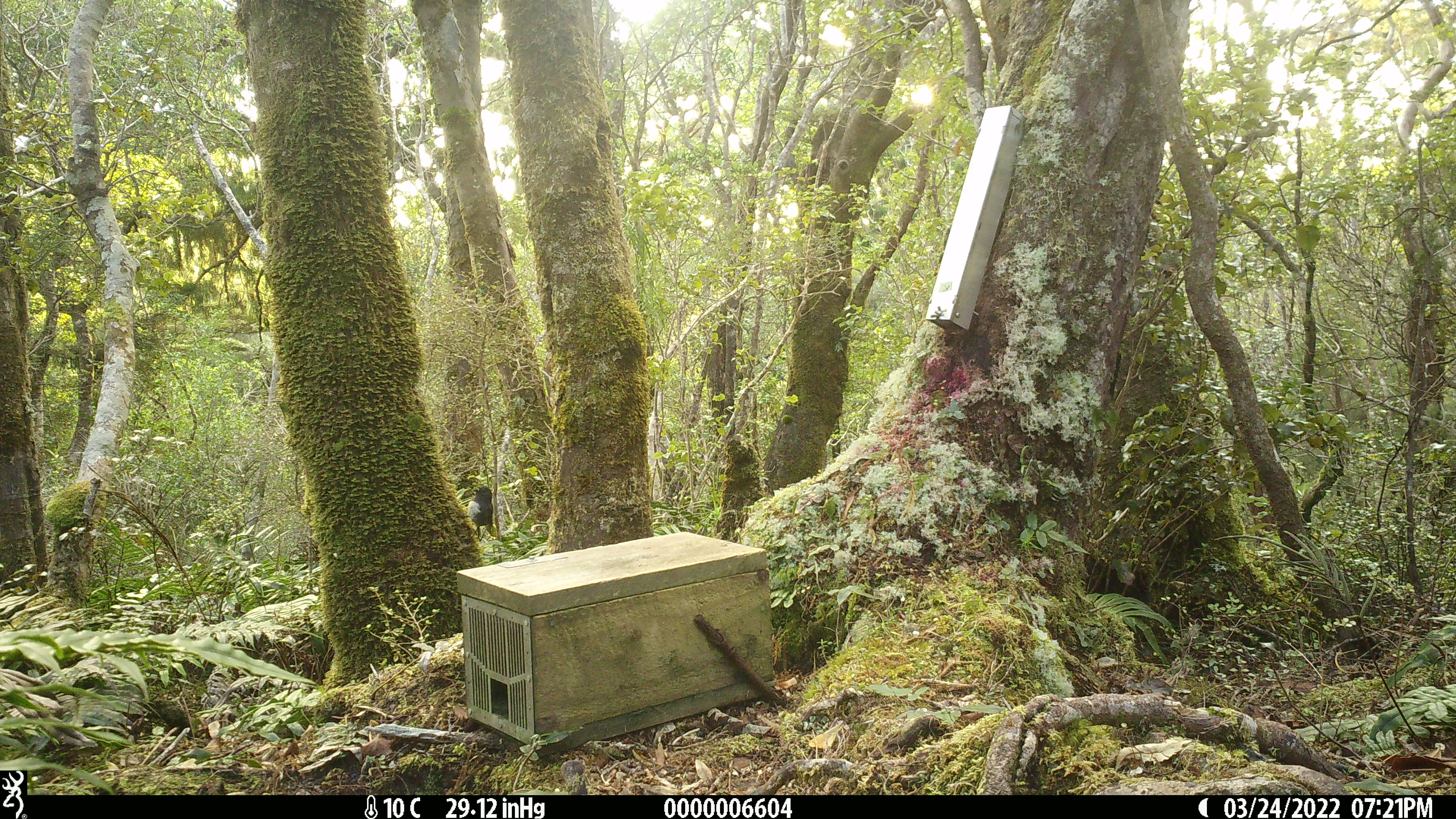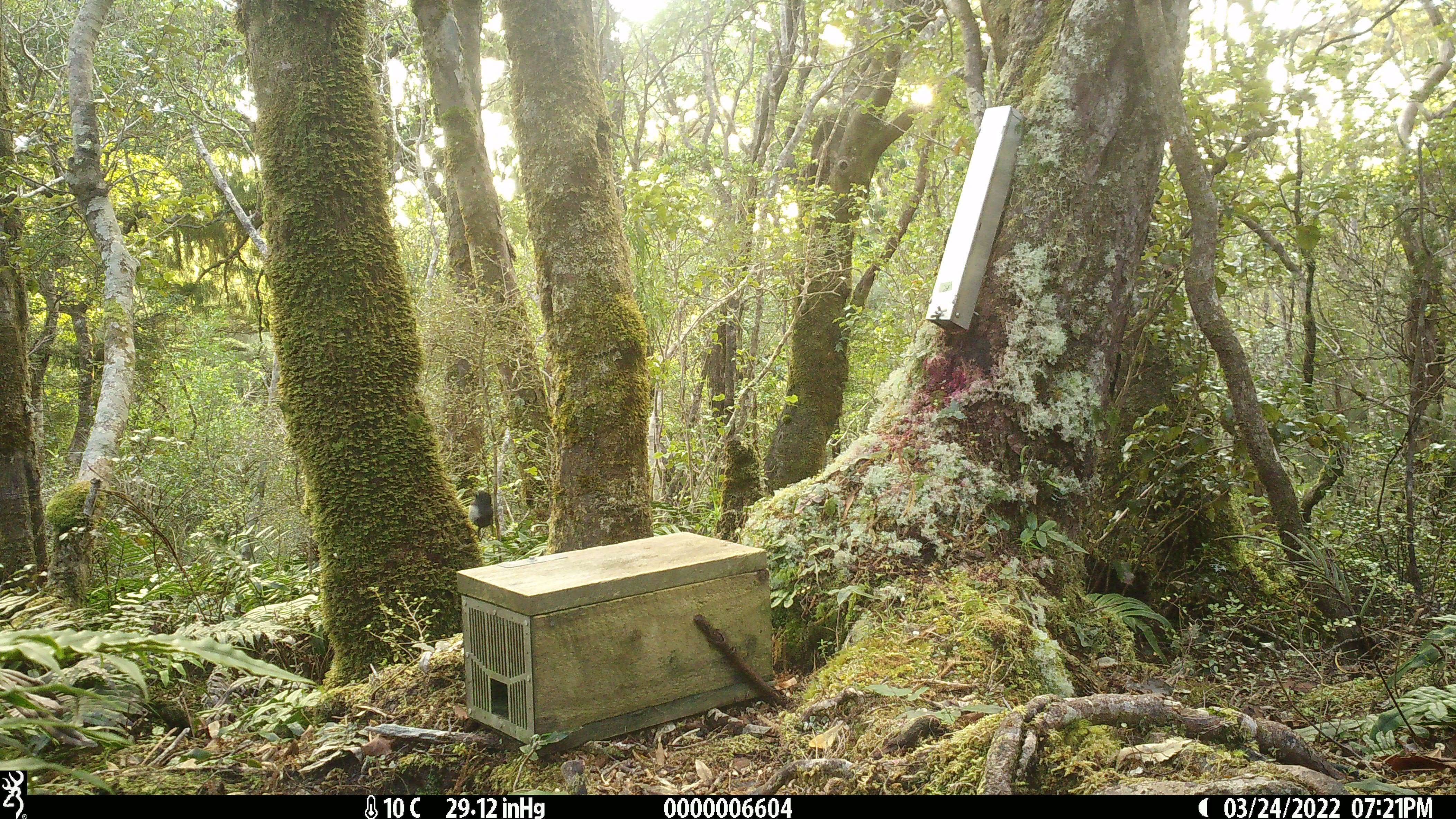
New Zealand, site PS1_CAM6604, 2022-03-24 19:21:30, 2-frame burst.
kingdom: Animalia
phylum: Chordata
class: Aves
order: Passeriformes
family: Petroicidae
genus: Petroica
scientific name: Petroica australis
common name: new zealand robin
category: robin